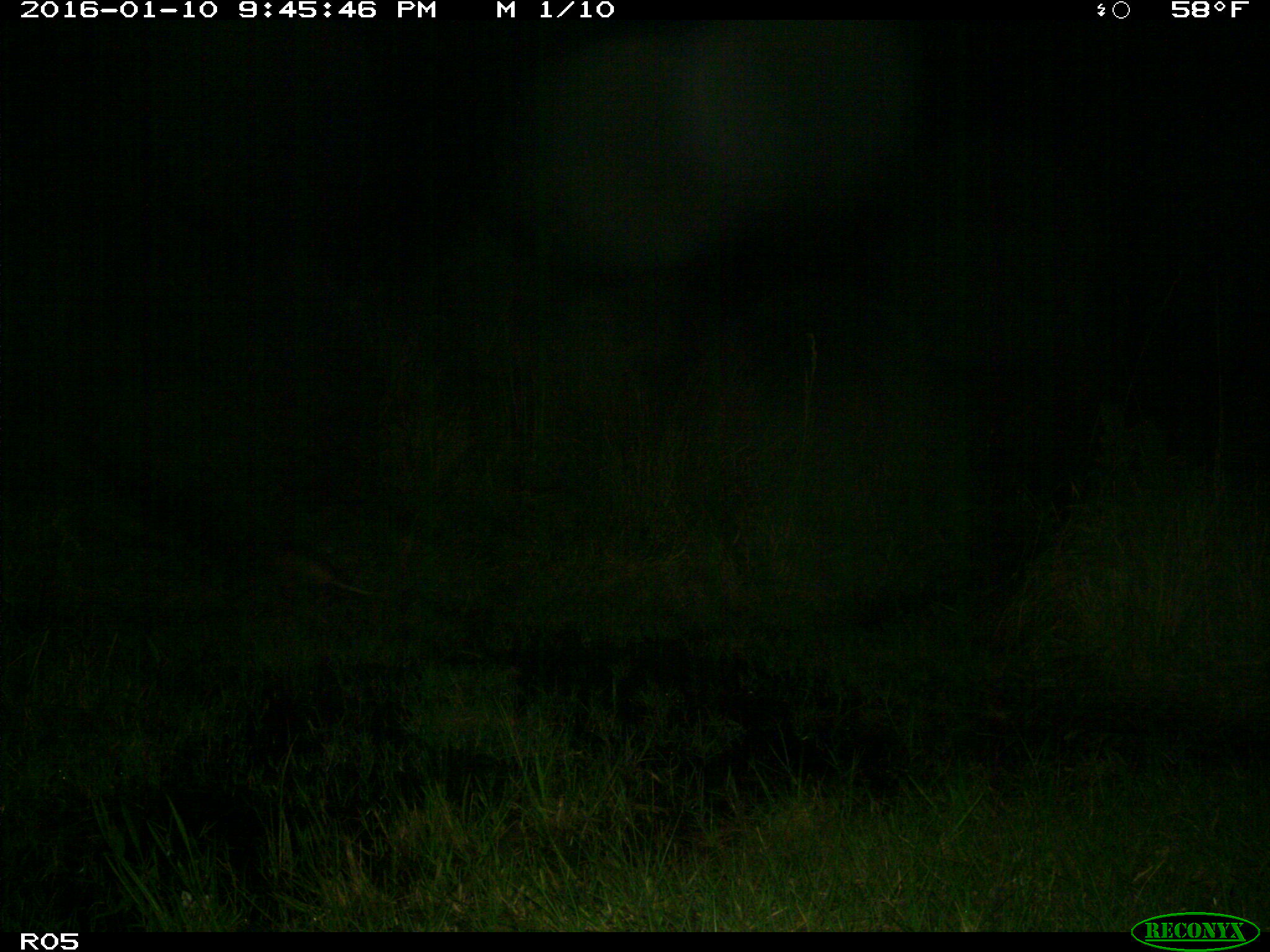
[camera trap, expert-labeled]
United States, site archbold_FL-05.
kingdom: Animalia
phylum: Chordata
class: Mammalia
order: Cingulata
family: Dasypodidae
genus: Dasypus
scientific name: Dasypus novemcinctus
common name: nine-banded armadillo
Dasypus novemcinctus (nine-banded armadillo).